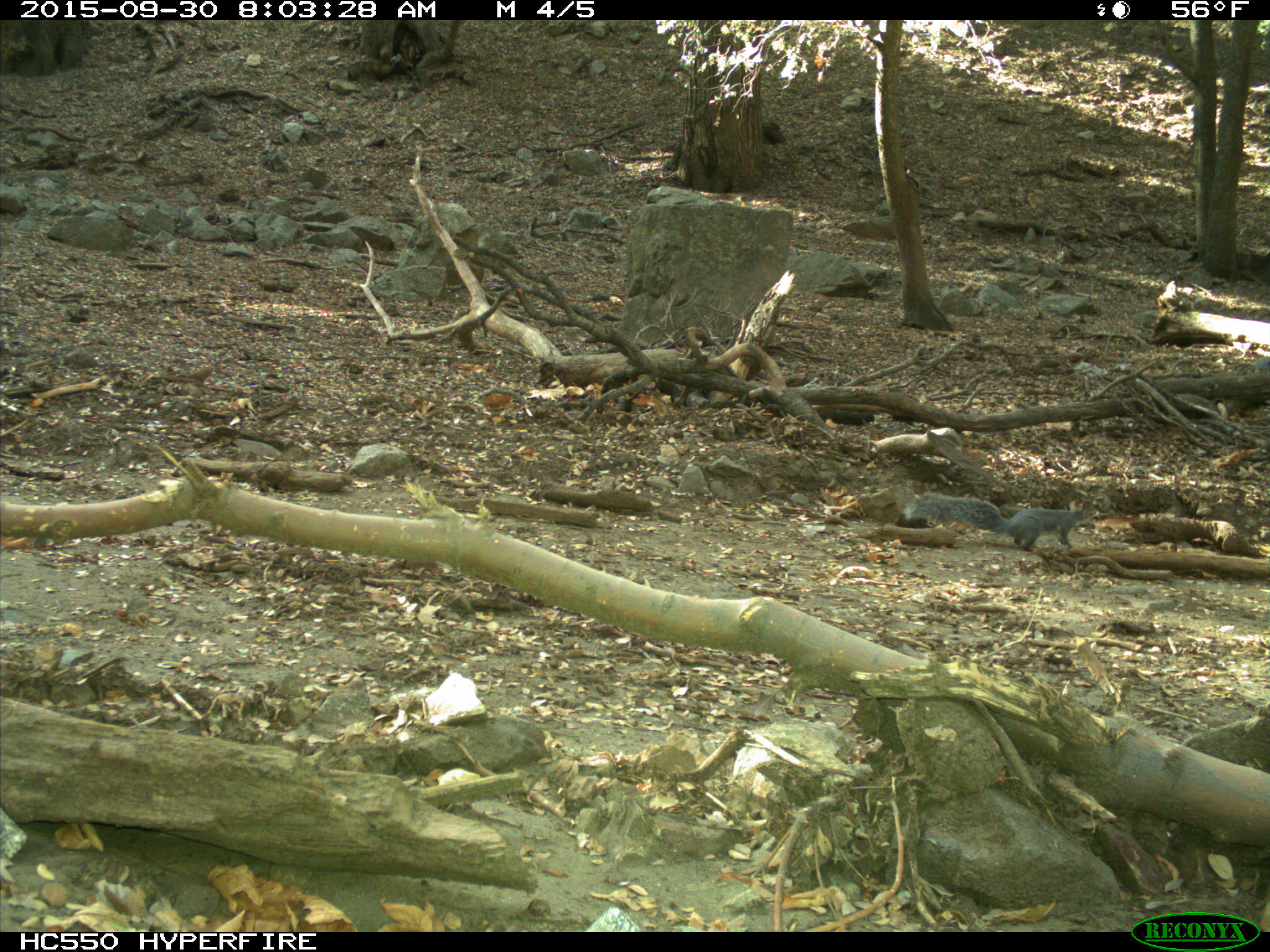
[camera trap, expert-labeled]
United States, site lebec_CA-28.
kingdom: Animalia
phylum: Chordata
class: Mammalia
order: Rodentia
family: Sciuridae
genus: Sciurus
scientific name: Sciurus carolinensis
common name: eastern gray squirrel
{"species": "Sciurus carolinensis (eastern gray squirrel)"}